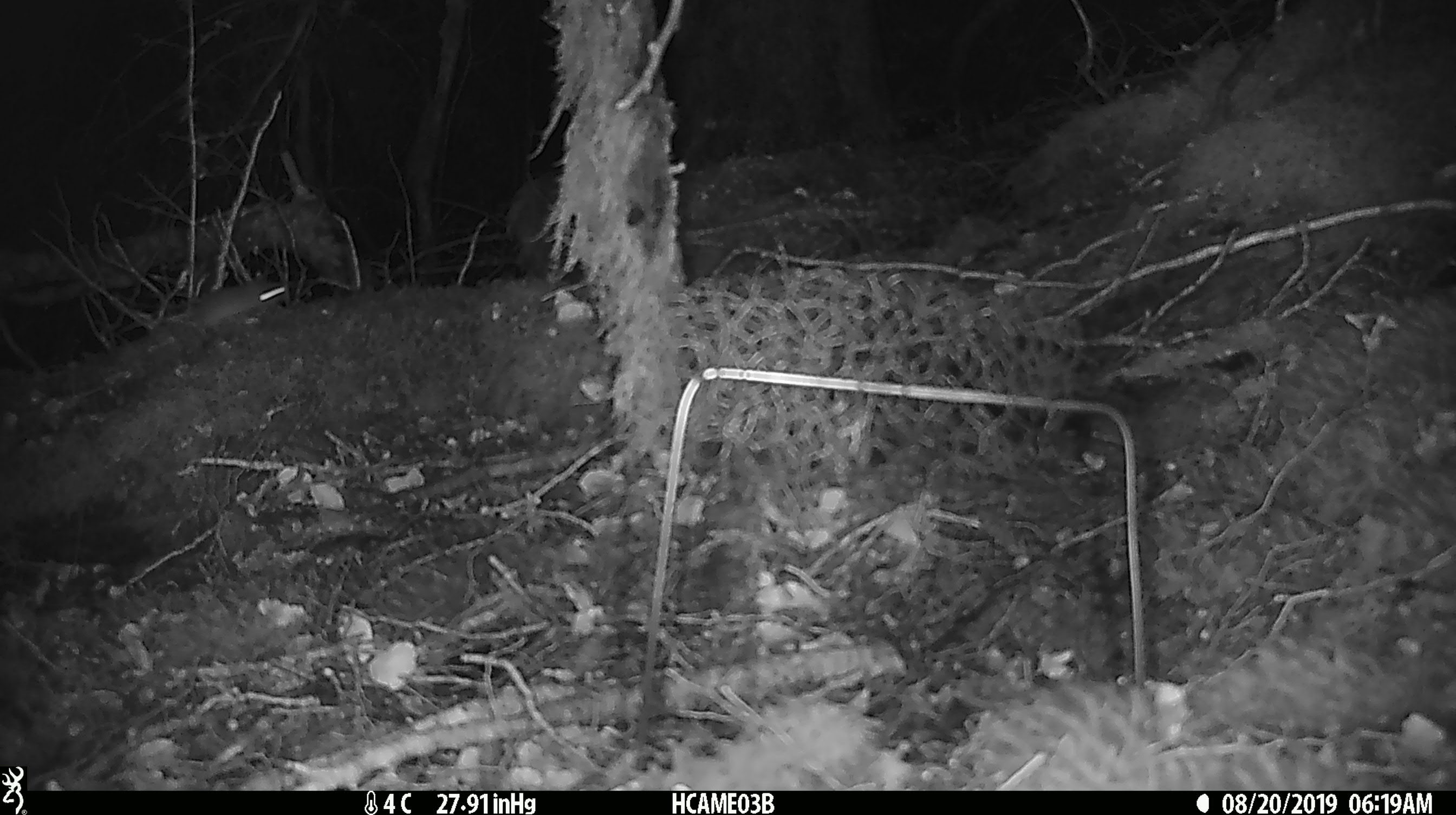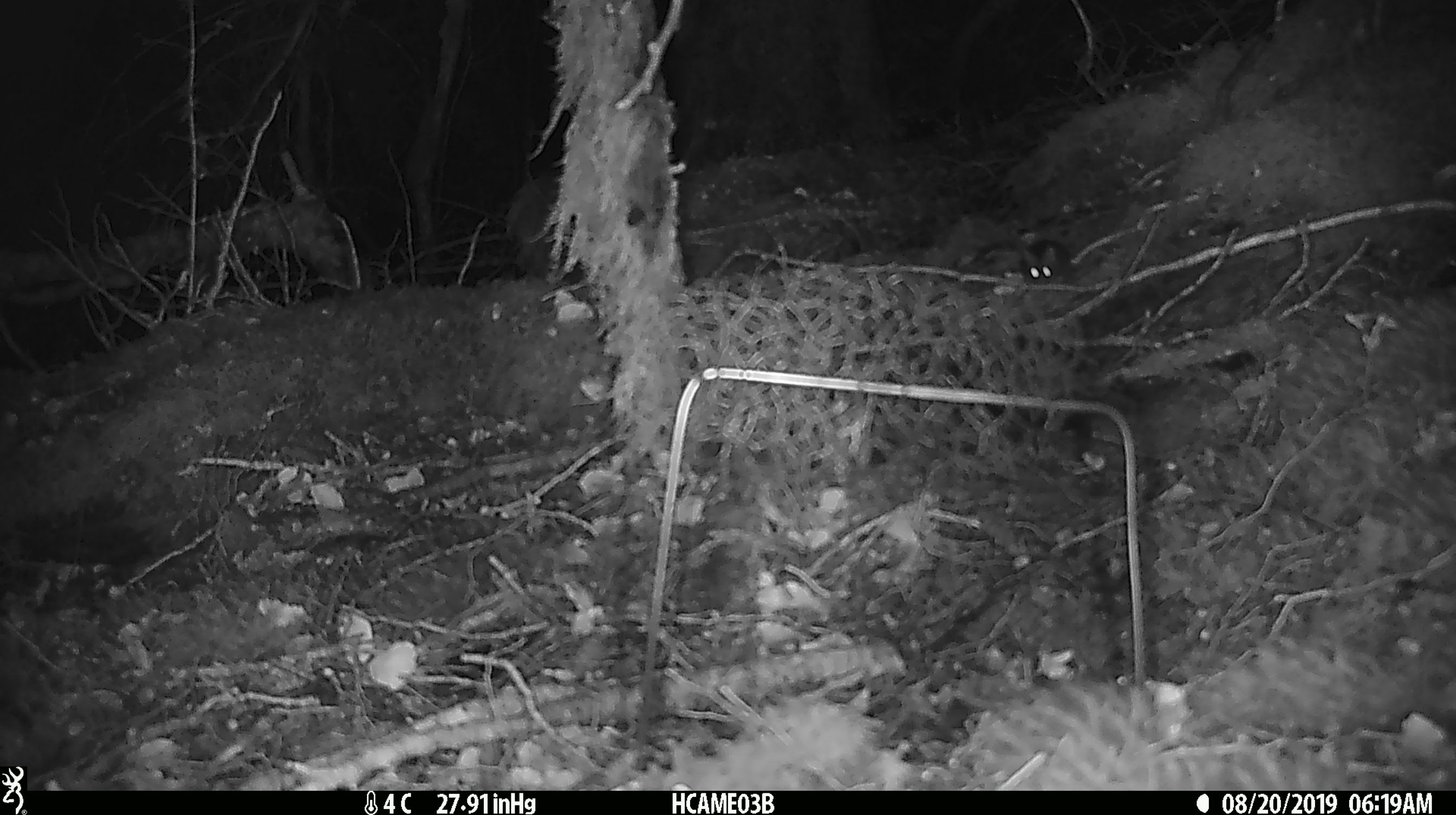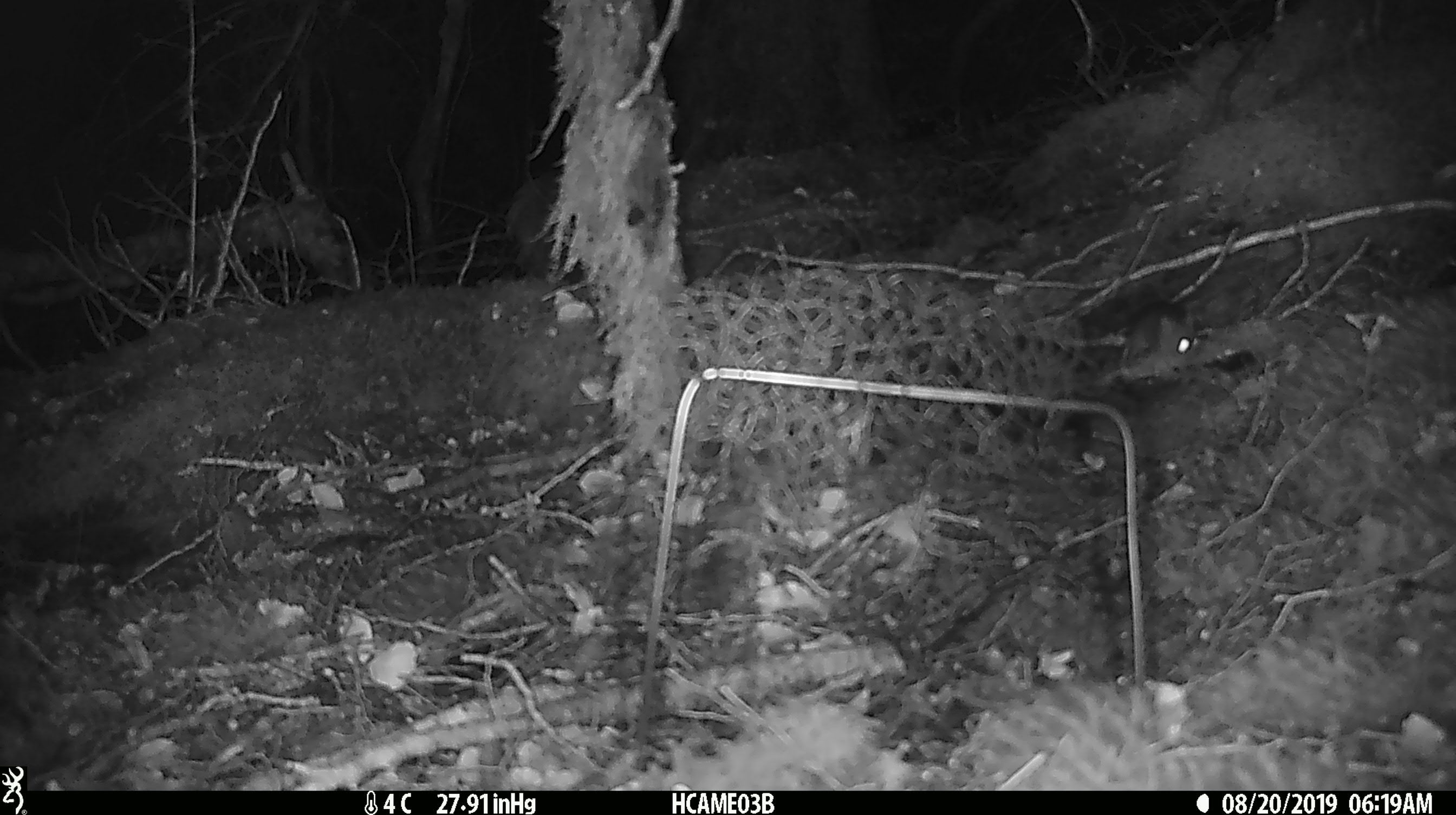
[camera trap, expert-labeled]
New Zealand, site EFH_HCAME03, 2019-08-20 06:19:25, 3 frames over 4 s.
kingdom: Animalia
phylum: Chordata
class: Mammalia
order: Rodentia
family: Muridae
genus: Mus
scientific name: Mus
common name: mouse